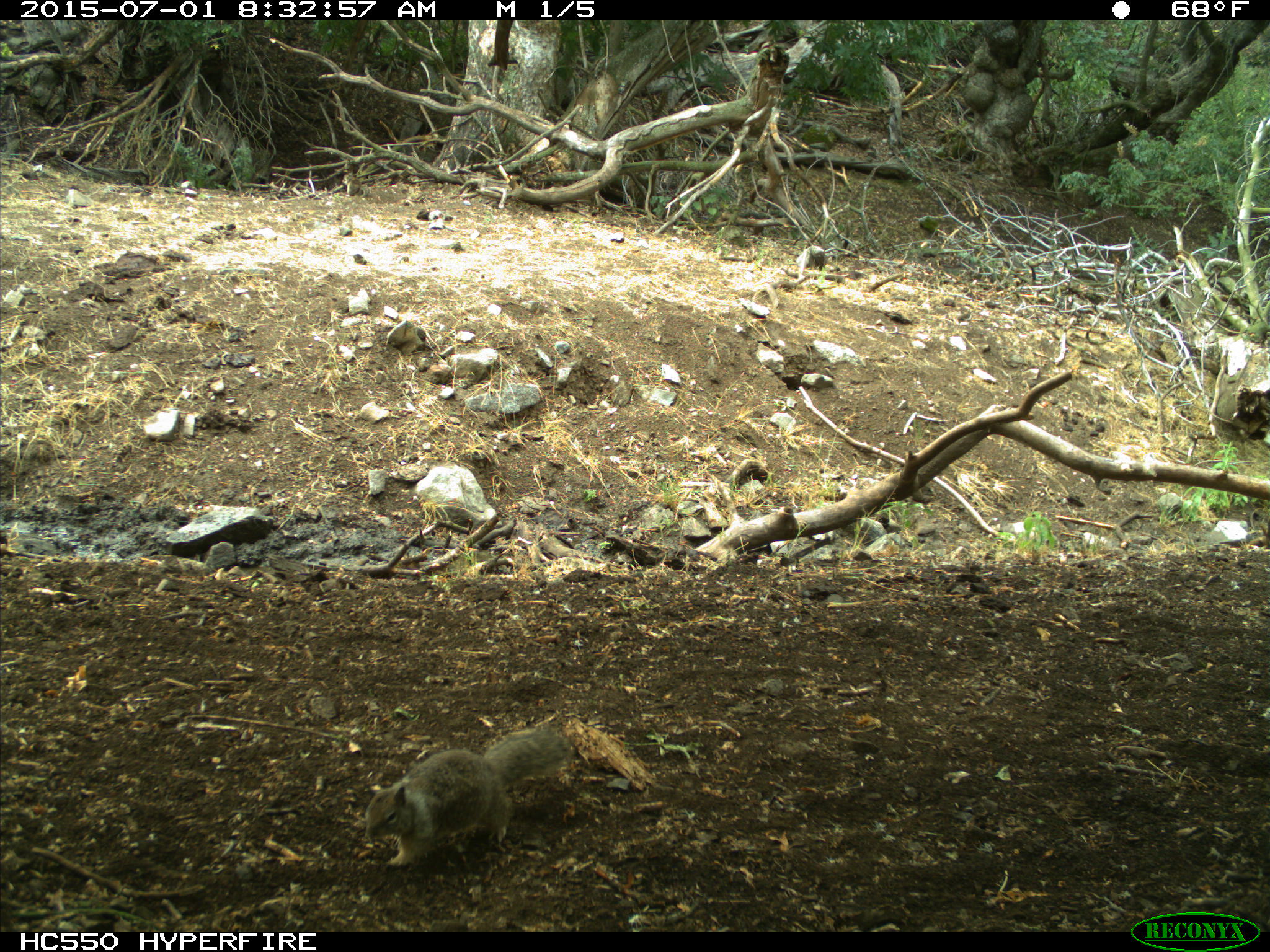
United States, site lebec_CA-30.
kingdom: Animalia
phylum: Chordata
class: Mammalia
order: Rodentia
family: Sciuridae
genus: Otospermophilus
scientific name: Otospermophilus beecheyi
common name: california ground squirrel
Otospermophilus beecheyi (california ground squirrel).